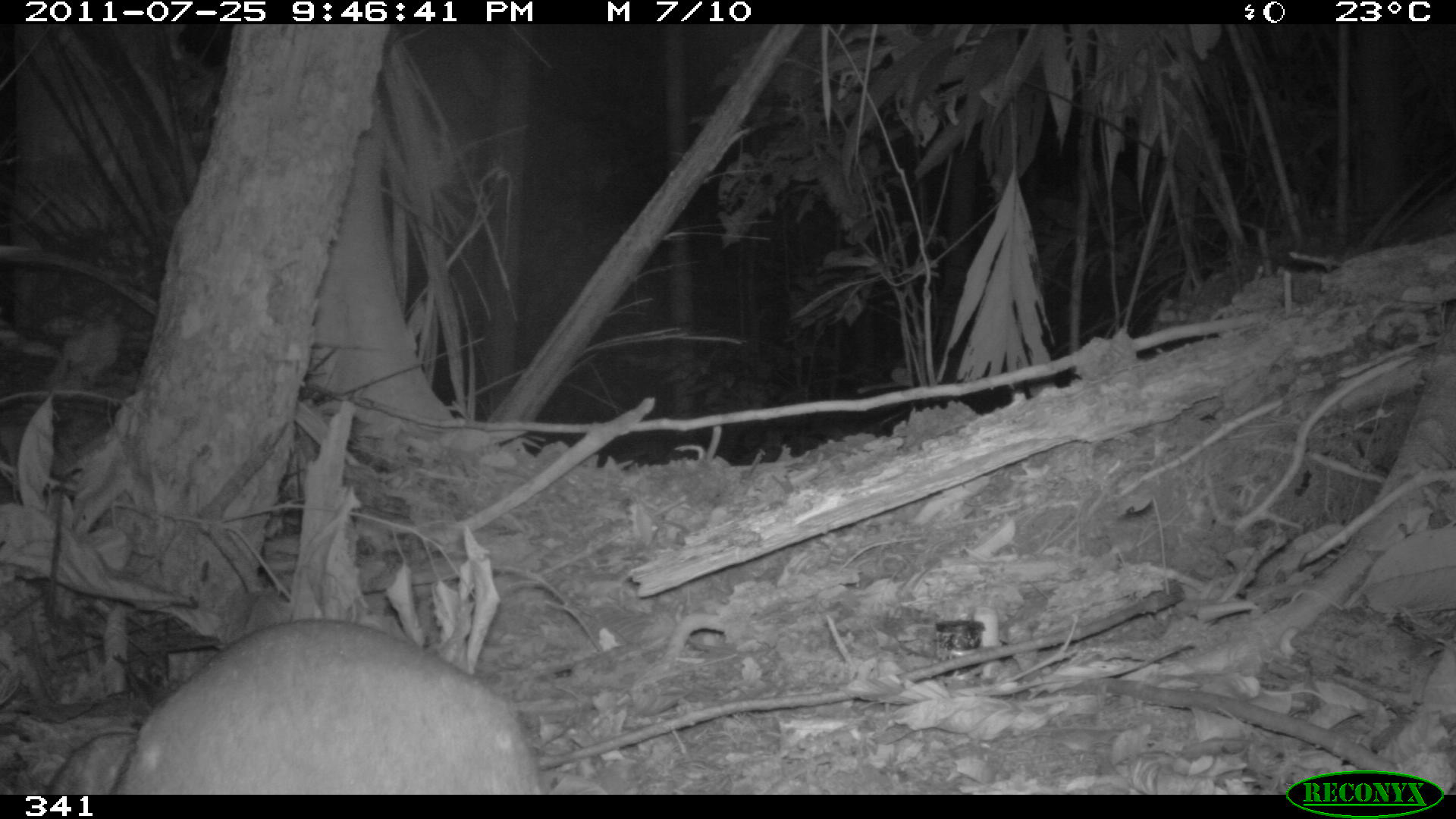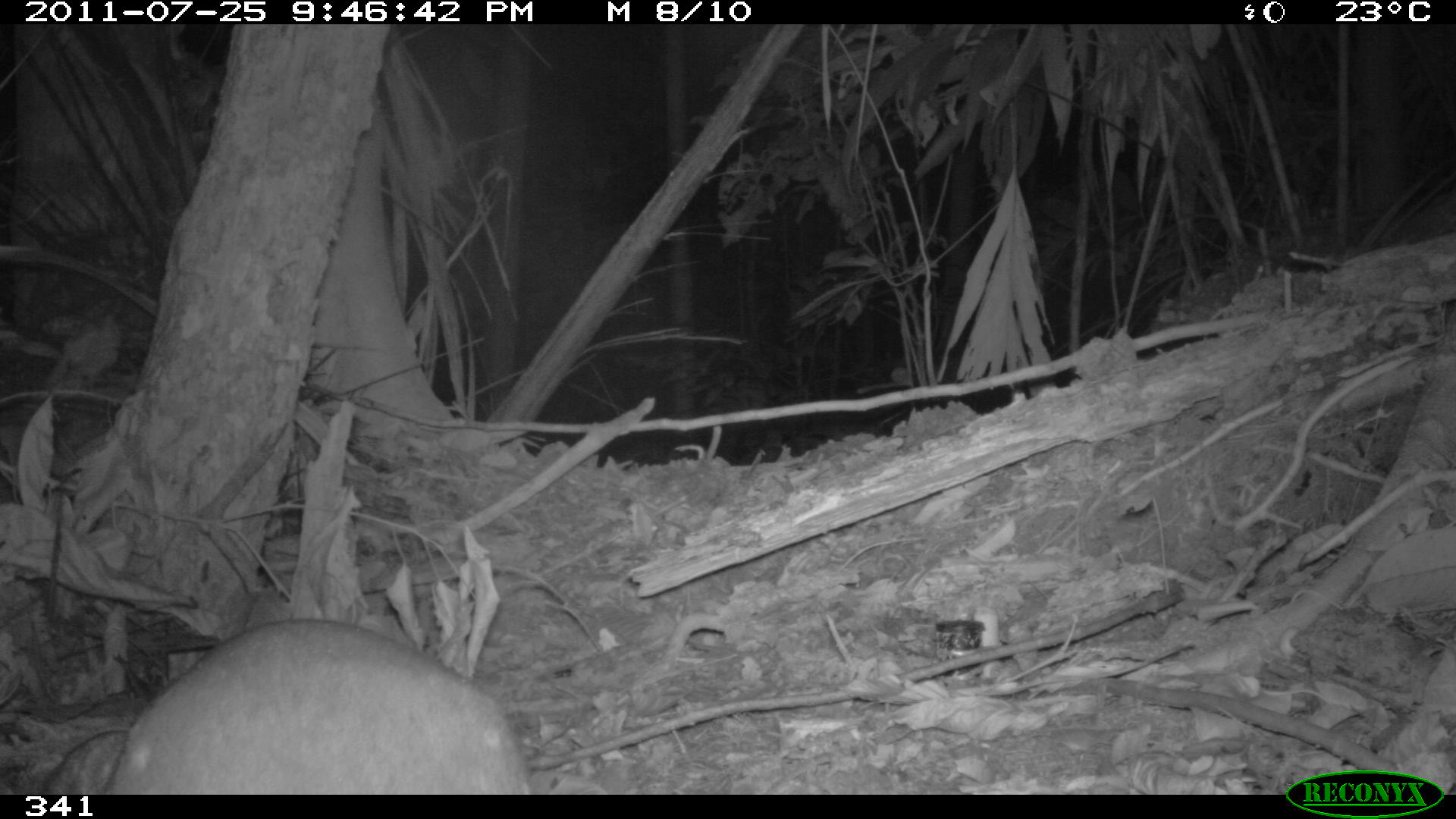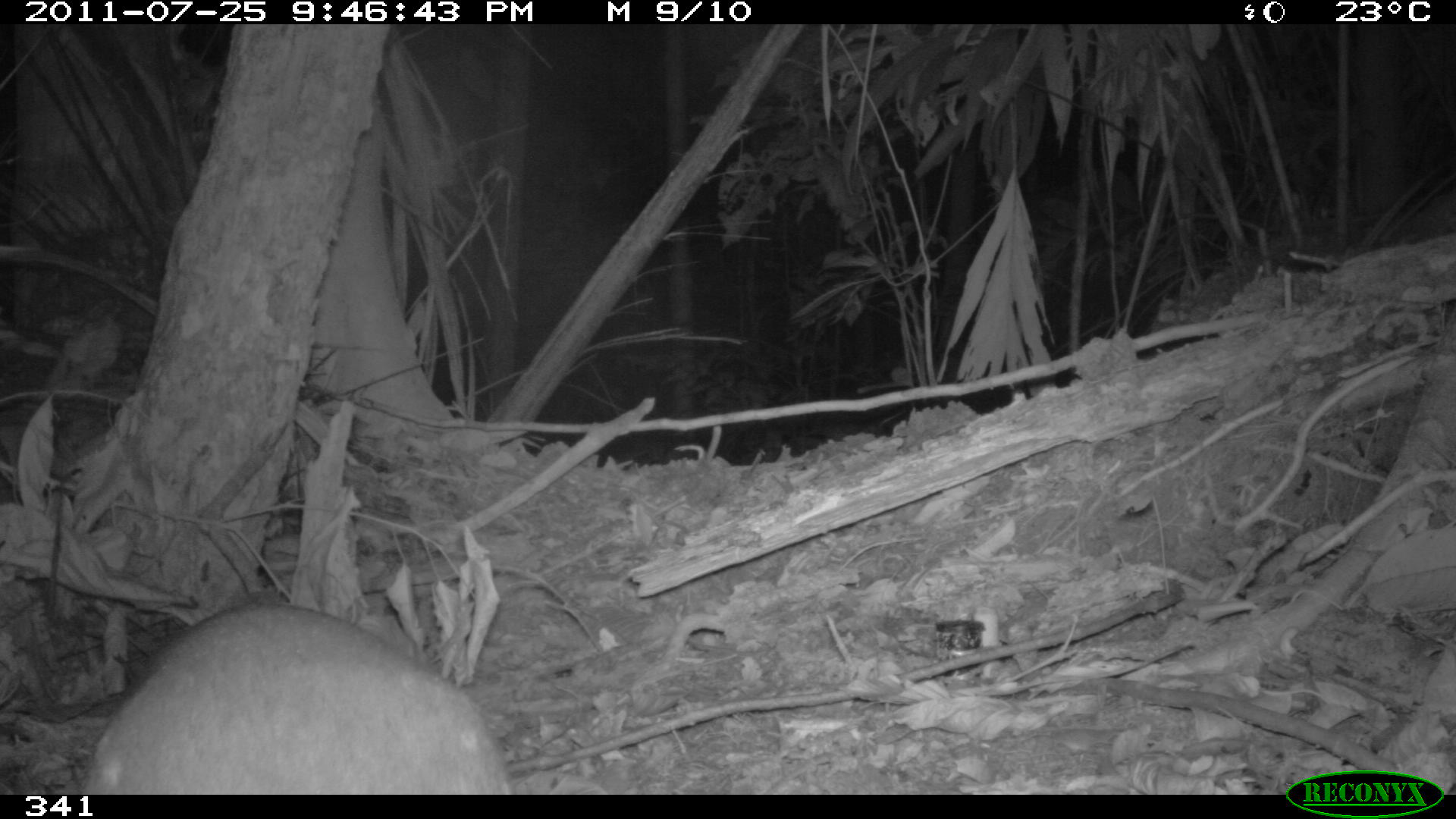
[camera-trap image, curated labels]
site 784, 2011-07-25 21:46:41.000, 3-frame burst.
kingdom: Animalia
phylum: Chordata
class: Mammalia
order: Rodentia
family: Cuniculidae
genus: Cuniculus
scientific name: Cuniculus paca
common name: spotted paca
Cuniculus paca (spotted paca).